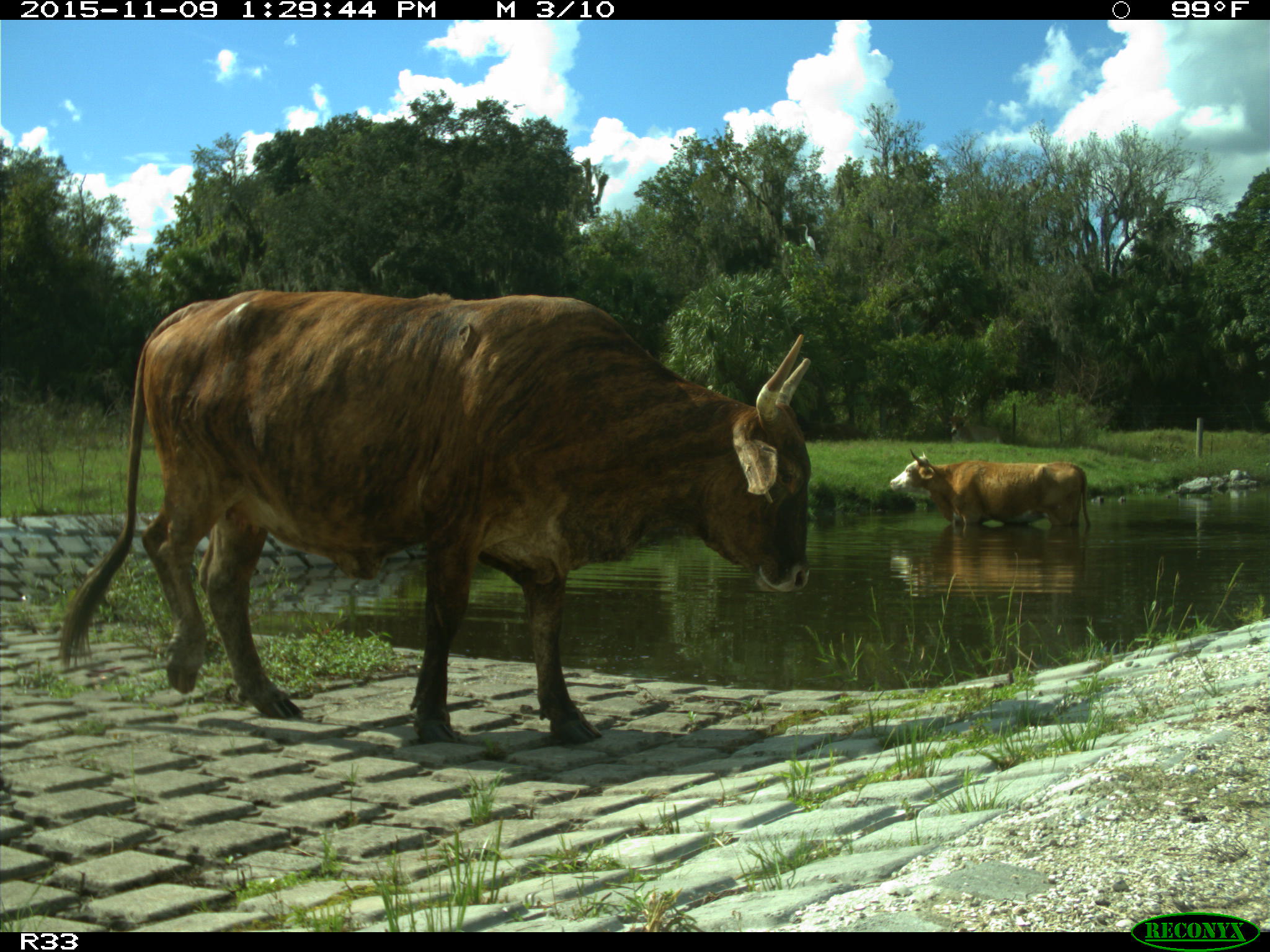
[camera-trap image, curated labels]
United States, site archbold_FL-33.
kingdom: Animalia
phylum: Chordata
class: Mammalia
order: Artiodactyla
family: Bovidae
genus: Bos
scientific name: Bos taurus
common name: domestic cow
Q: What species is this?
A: Bos taurus (domestic cow).